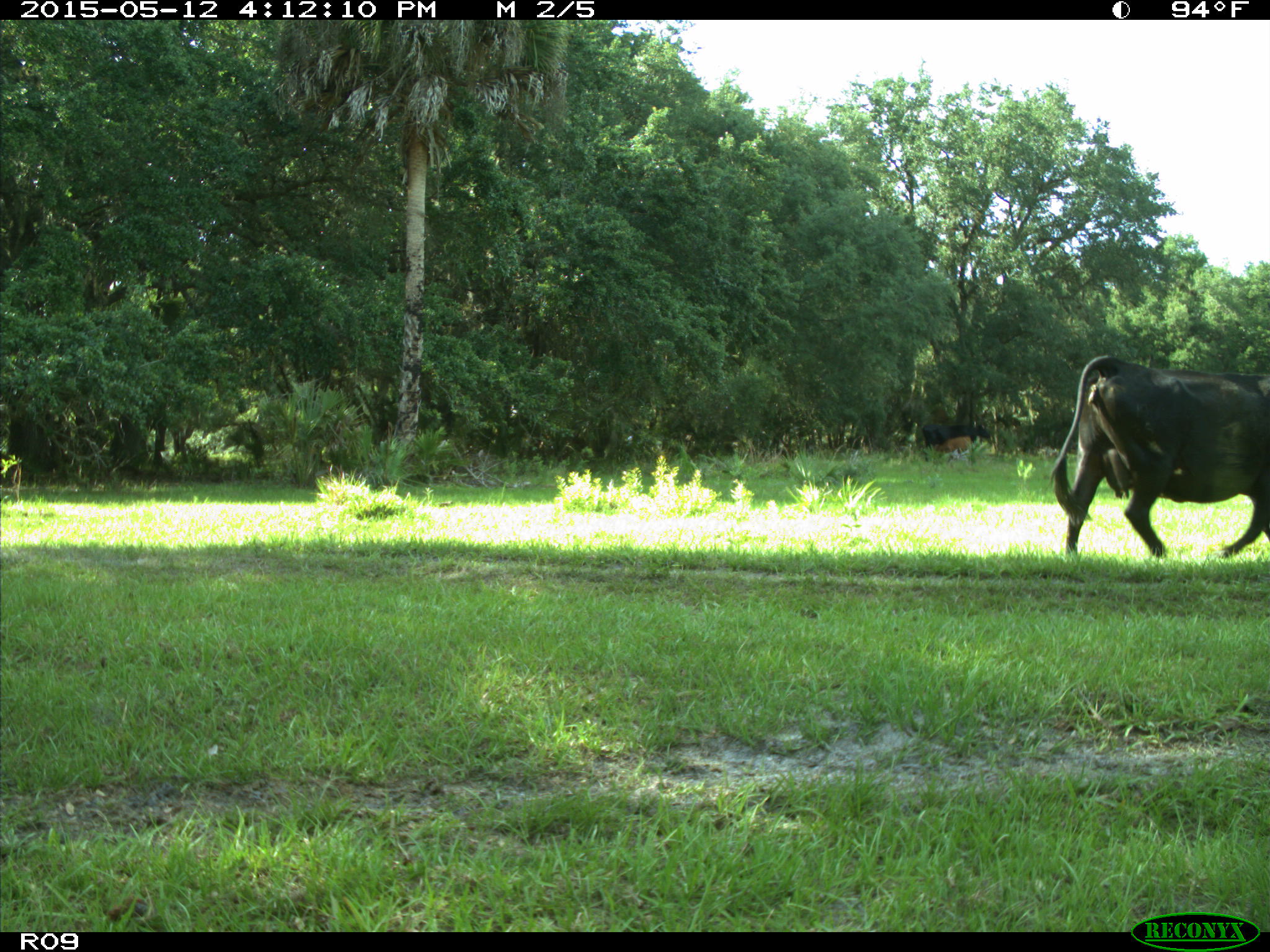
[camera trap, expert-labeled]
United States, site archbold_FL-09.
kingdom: Animalia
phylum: Chordata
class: Mammalia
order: Artiodactyla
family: Bovidae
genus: Bos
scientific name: Bos taurus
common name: domestic cow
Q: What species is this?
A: Bos taurus (domestic cow).